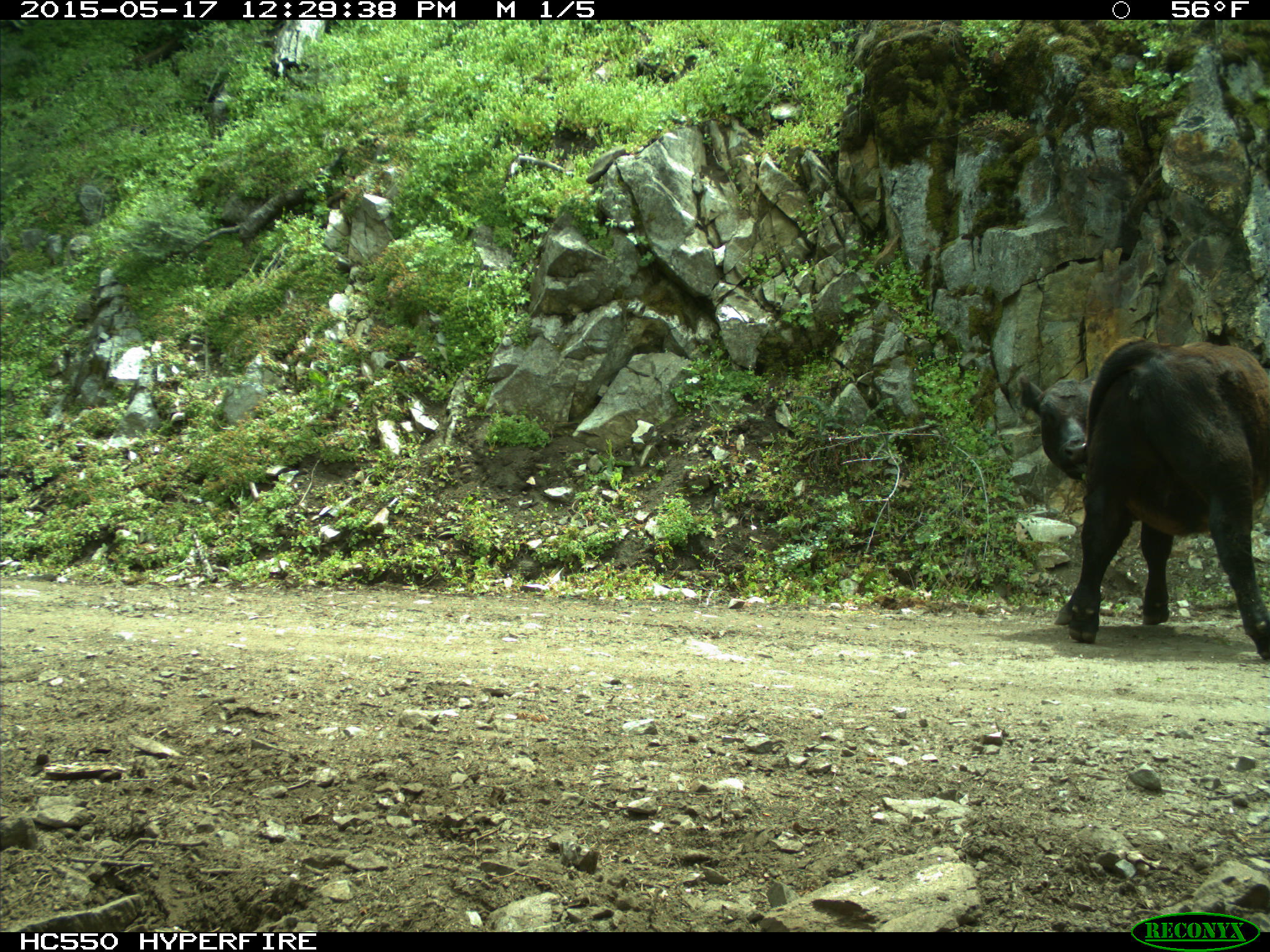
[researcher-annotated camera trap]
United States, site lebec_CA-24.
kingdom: Animalia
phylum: Chordata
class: Mammalia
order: Artiodactyla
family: Bovidae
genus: Bos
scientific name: Bos taurus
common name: domestic cow